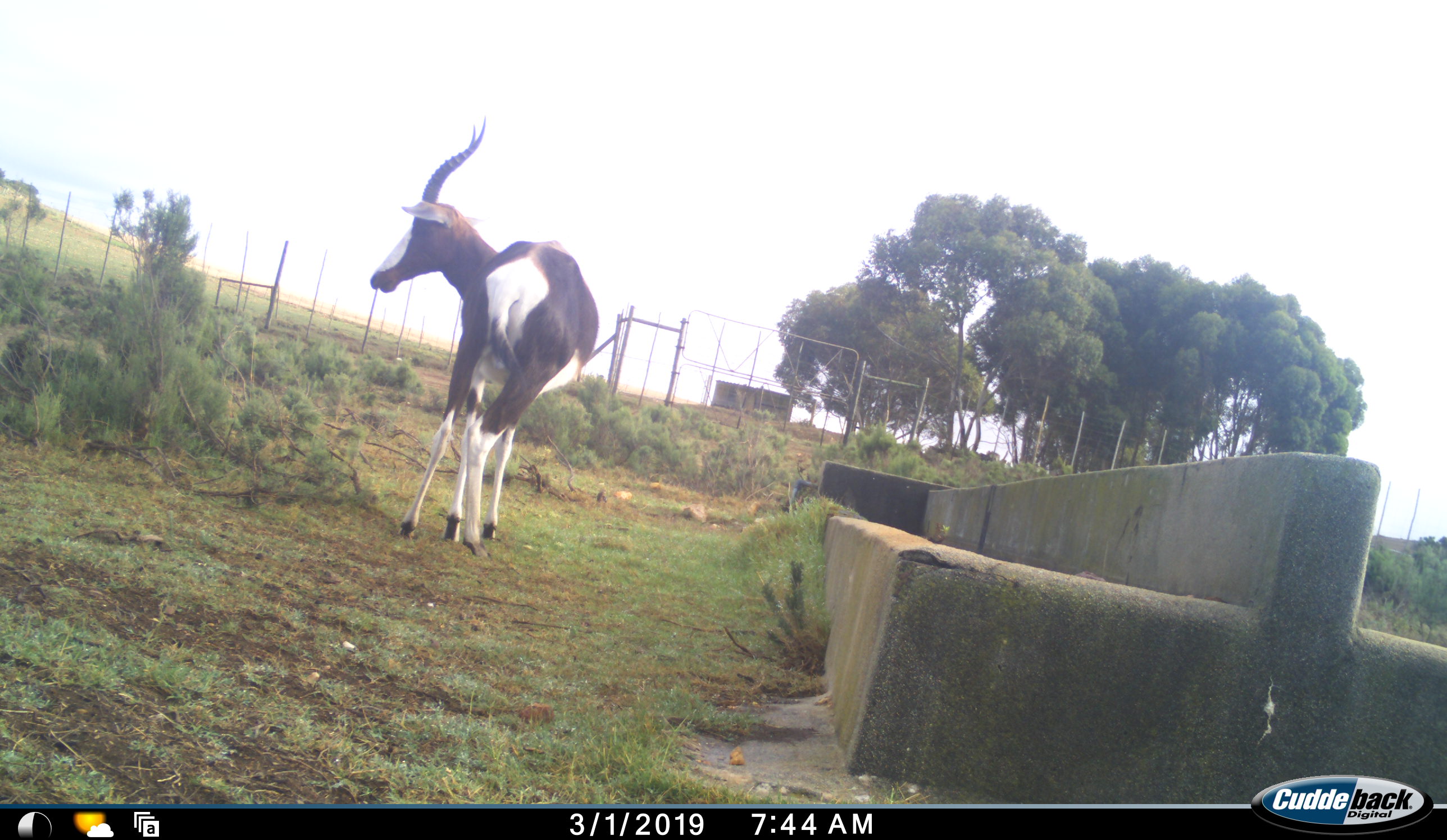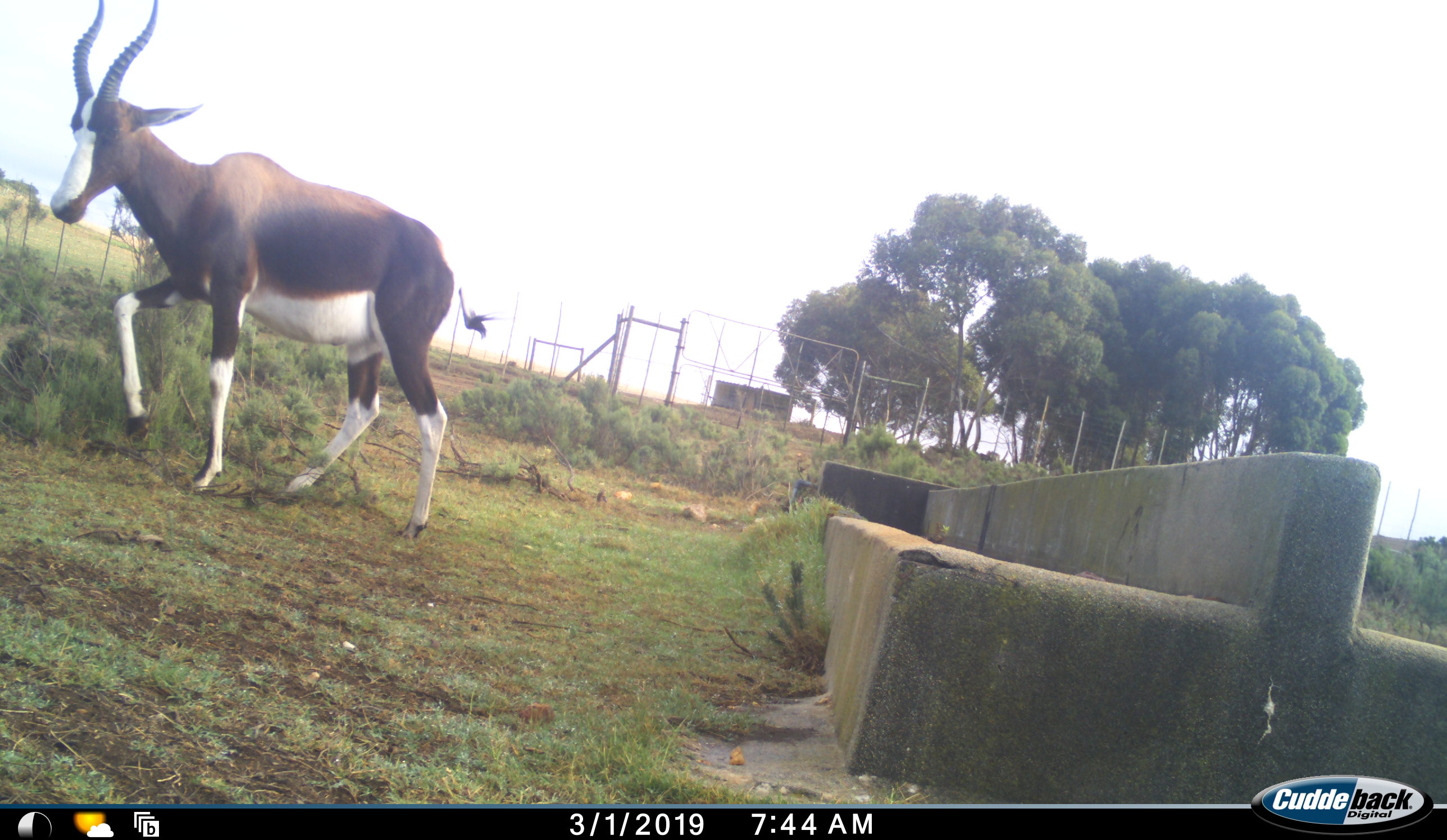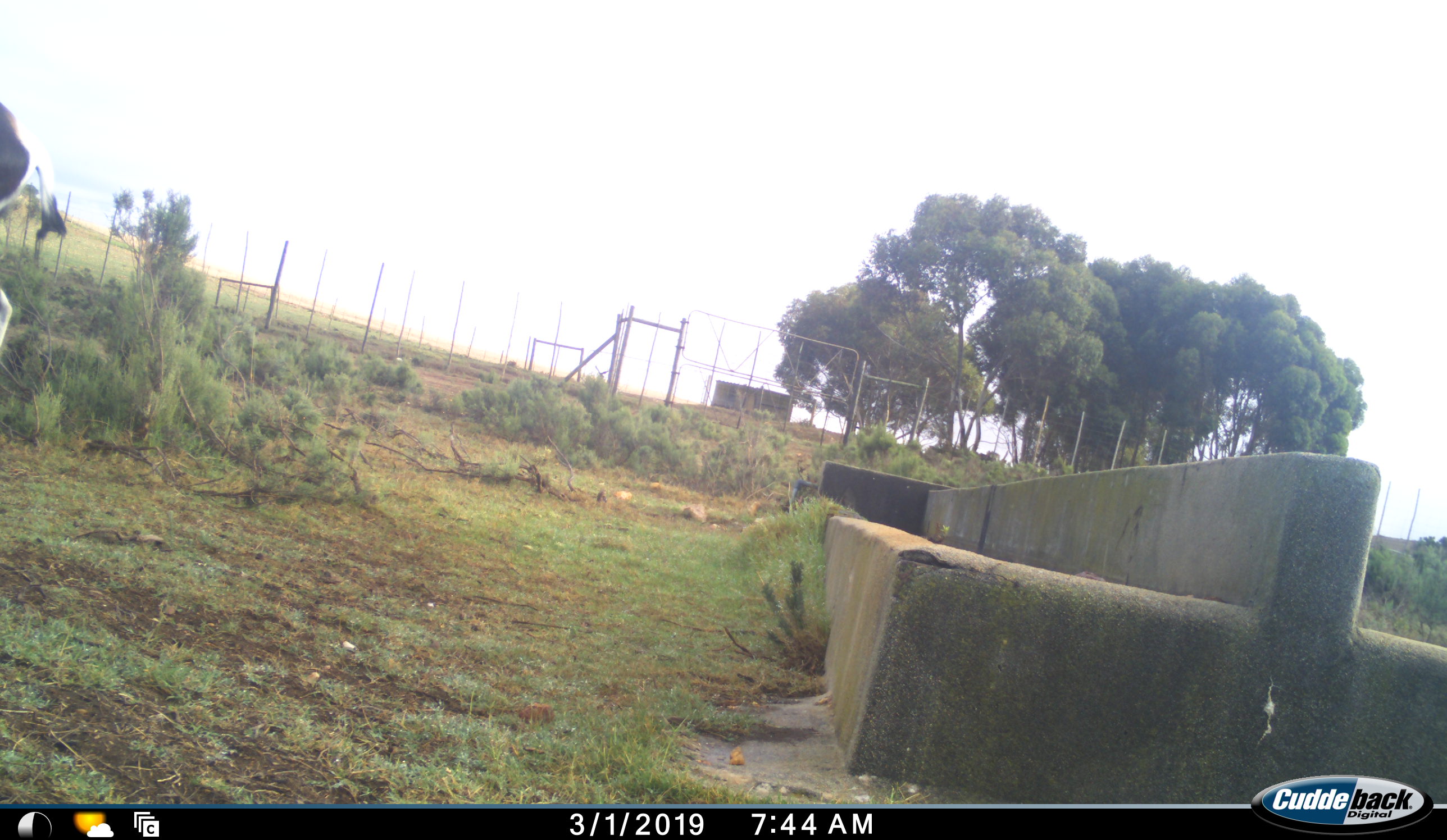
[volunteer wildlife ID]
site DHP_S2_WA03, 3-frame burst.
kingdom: Animalia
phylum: Chordata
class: Mammalia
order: Artiodactyla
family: Bovidae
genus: Damaliscus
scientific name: Damaliscus pygargus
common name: bontebok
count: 1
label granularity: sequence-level